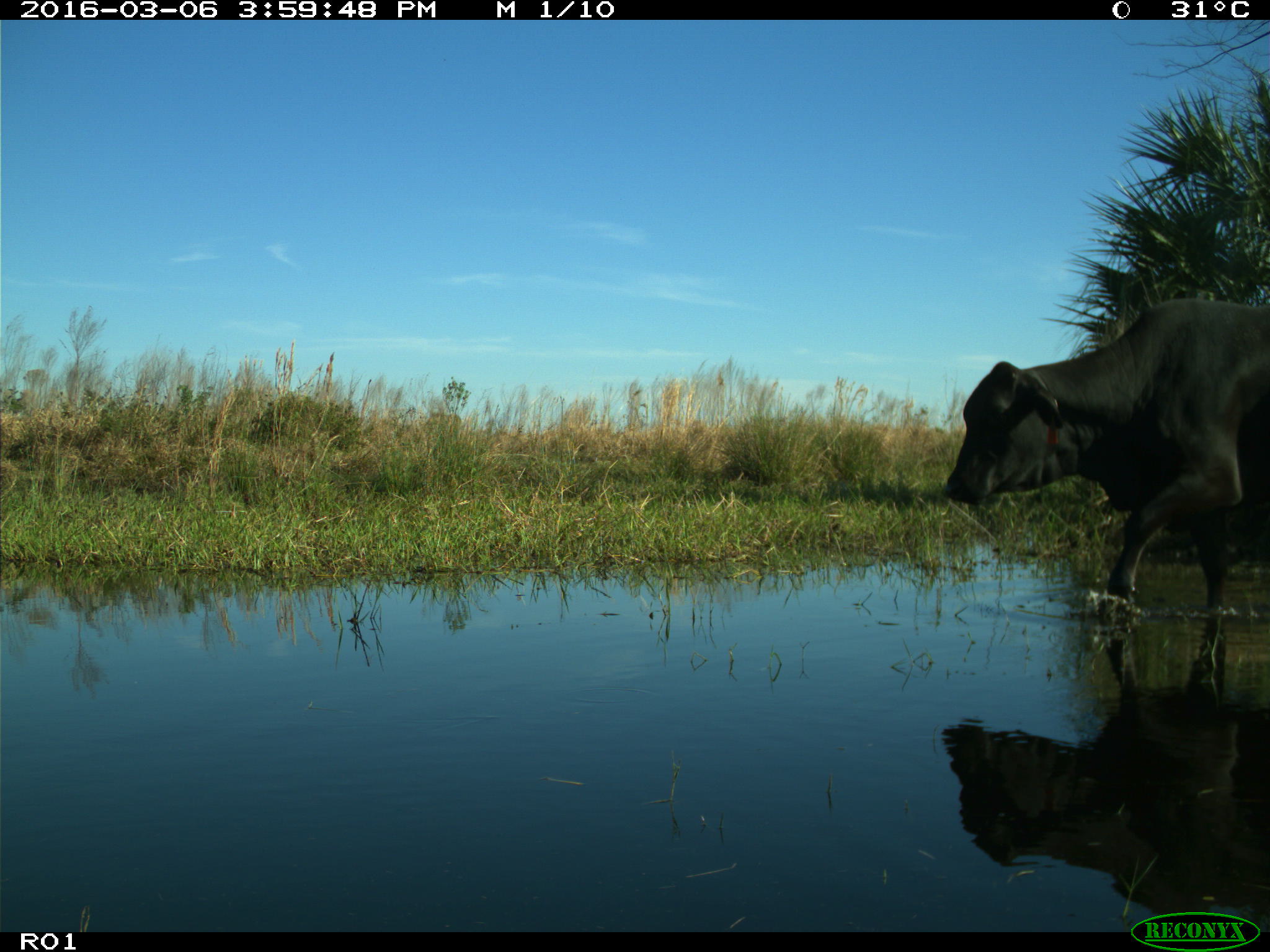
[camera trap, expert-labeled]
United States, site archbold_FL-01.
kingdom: Animalia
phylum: Chordata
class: Mammalia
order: Artiodactyla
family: Bovidae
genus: Bos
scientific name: Bos taurus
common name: domestic cow